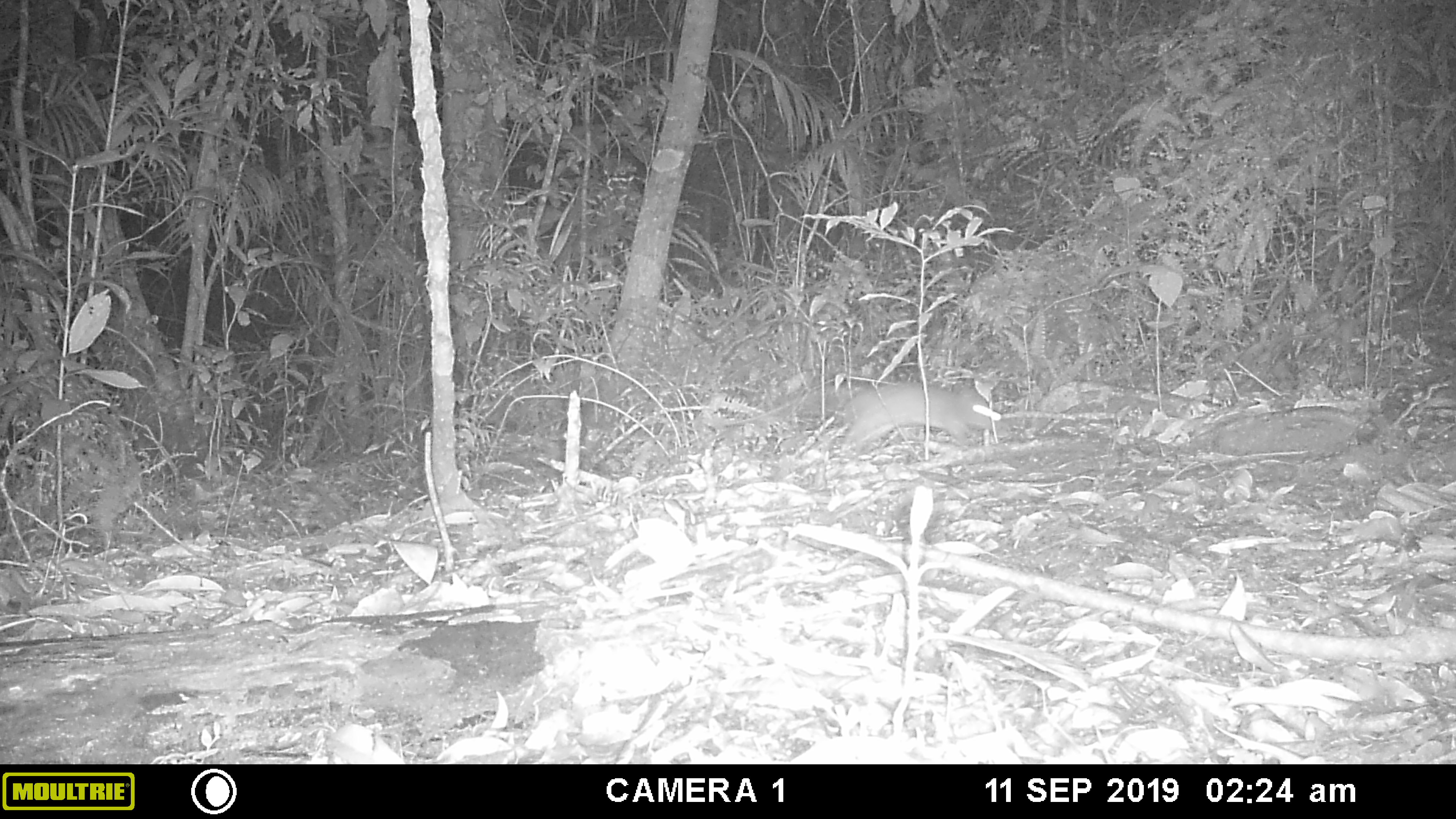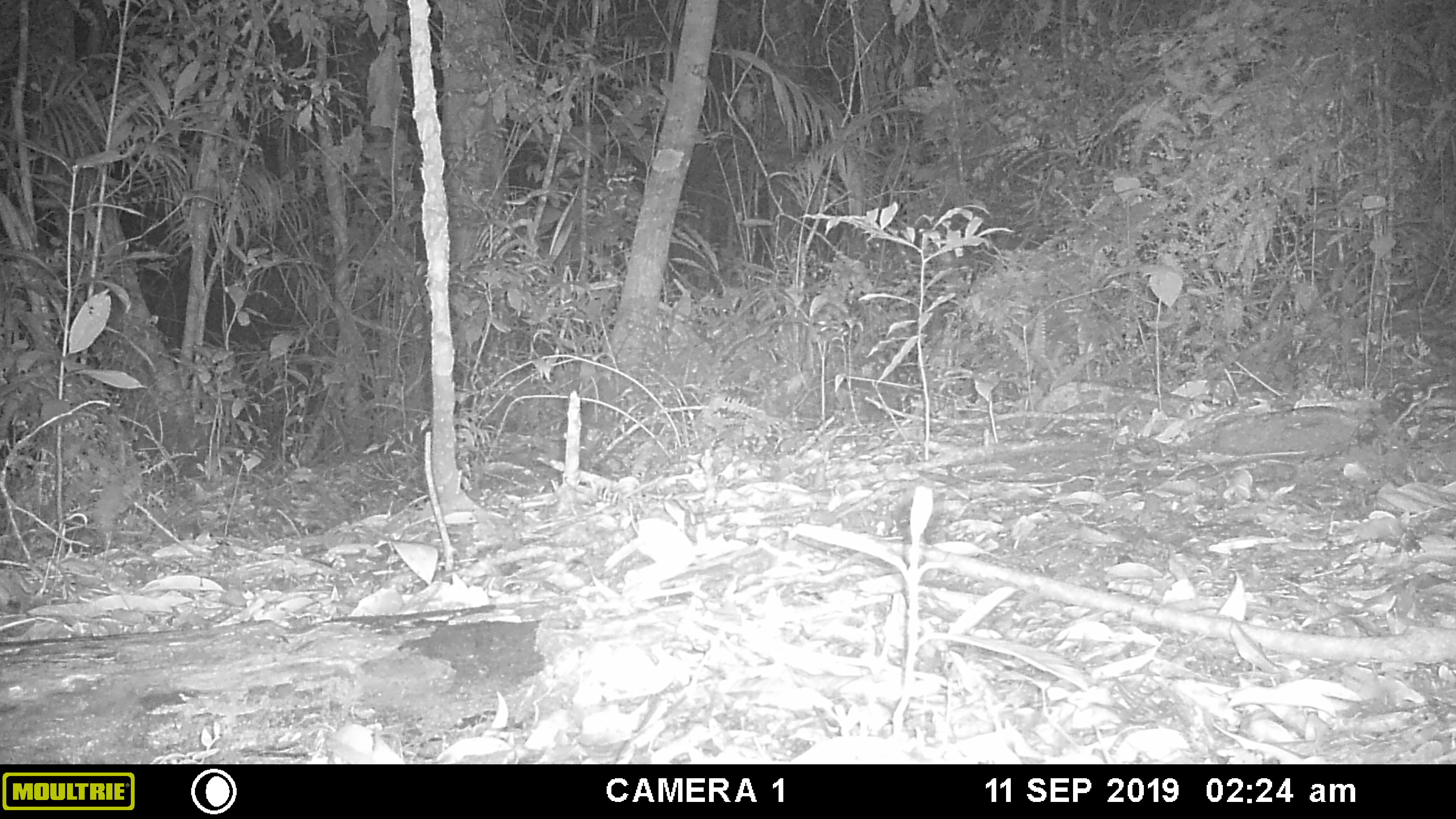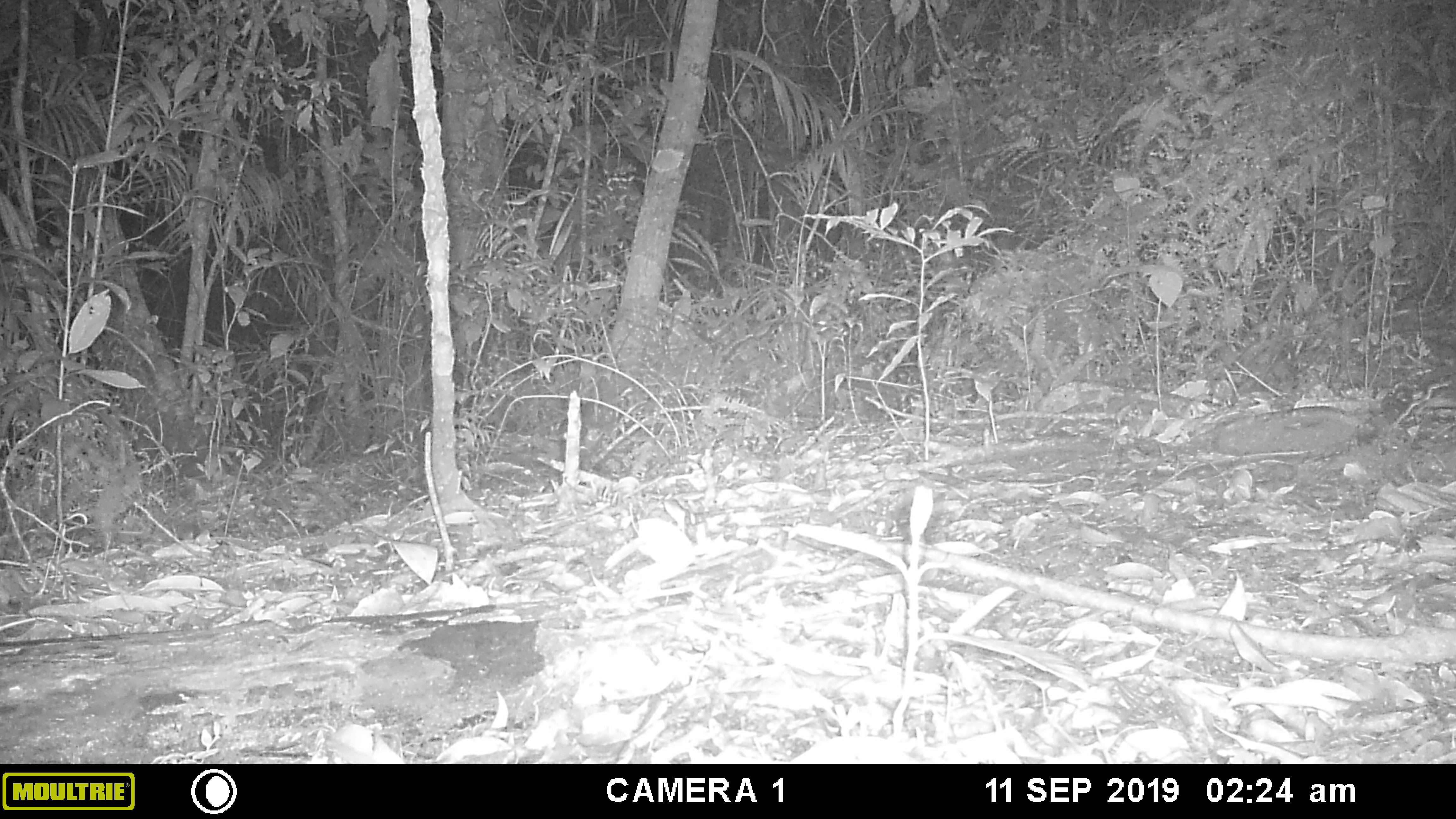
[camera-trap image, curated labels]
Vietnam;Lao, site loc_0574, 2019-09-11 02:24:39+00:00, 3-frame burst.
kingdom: Animalia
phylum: Chordata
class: Mammalia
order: Rodentia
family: Muridae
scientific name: Muridae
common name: old-world mice and rats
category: unidentified murid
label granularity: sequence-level